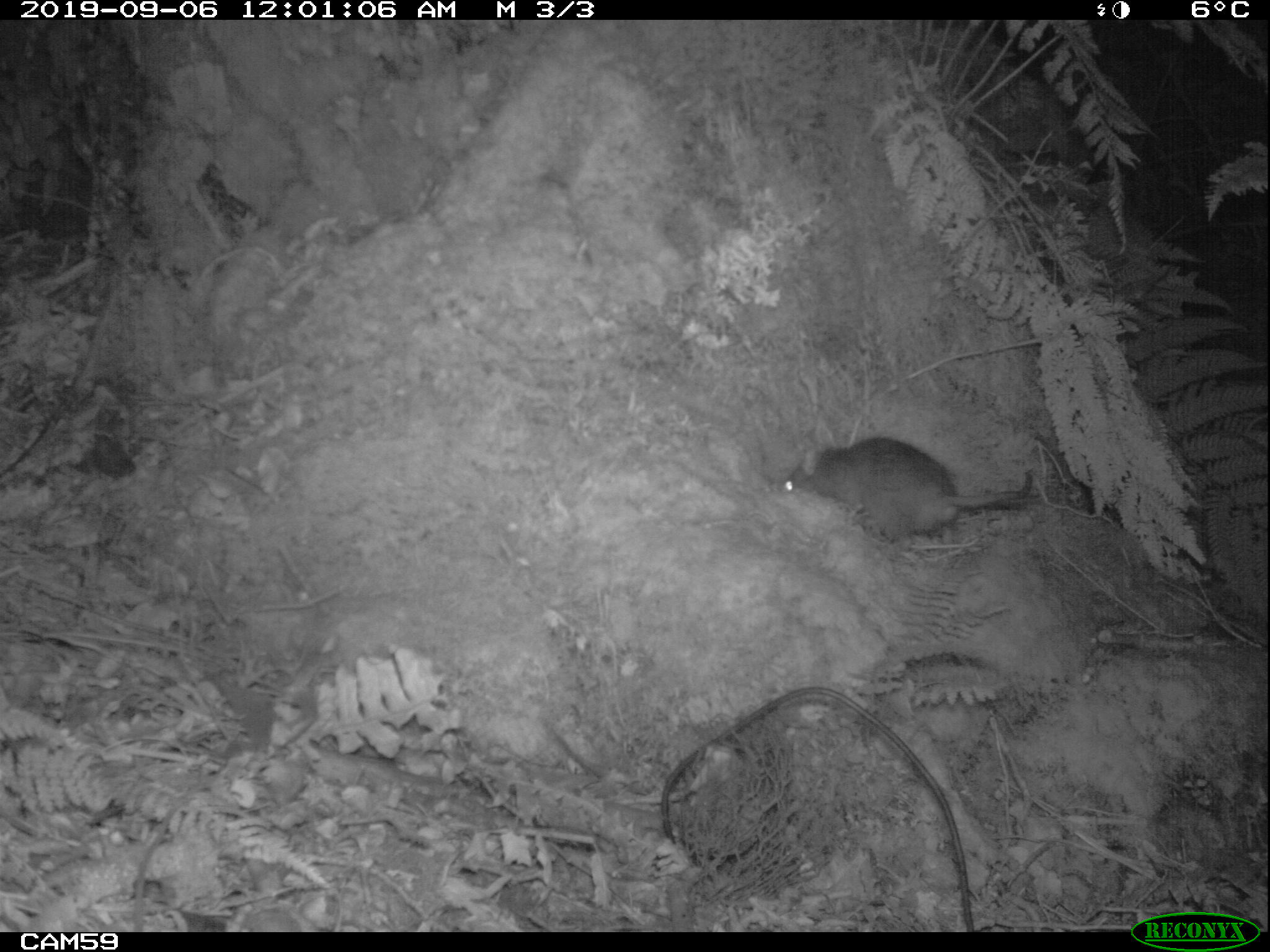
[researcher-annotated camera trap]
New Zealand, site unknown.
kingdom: Animalia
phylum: Chordata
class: Mammalia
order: Rodentia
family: Muridae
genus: Rattus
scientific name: Rattus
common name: rat